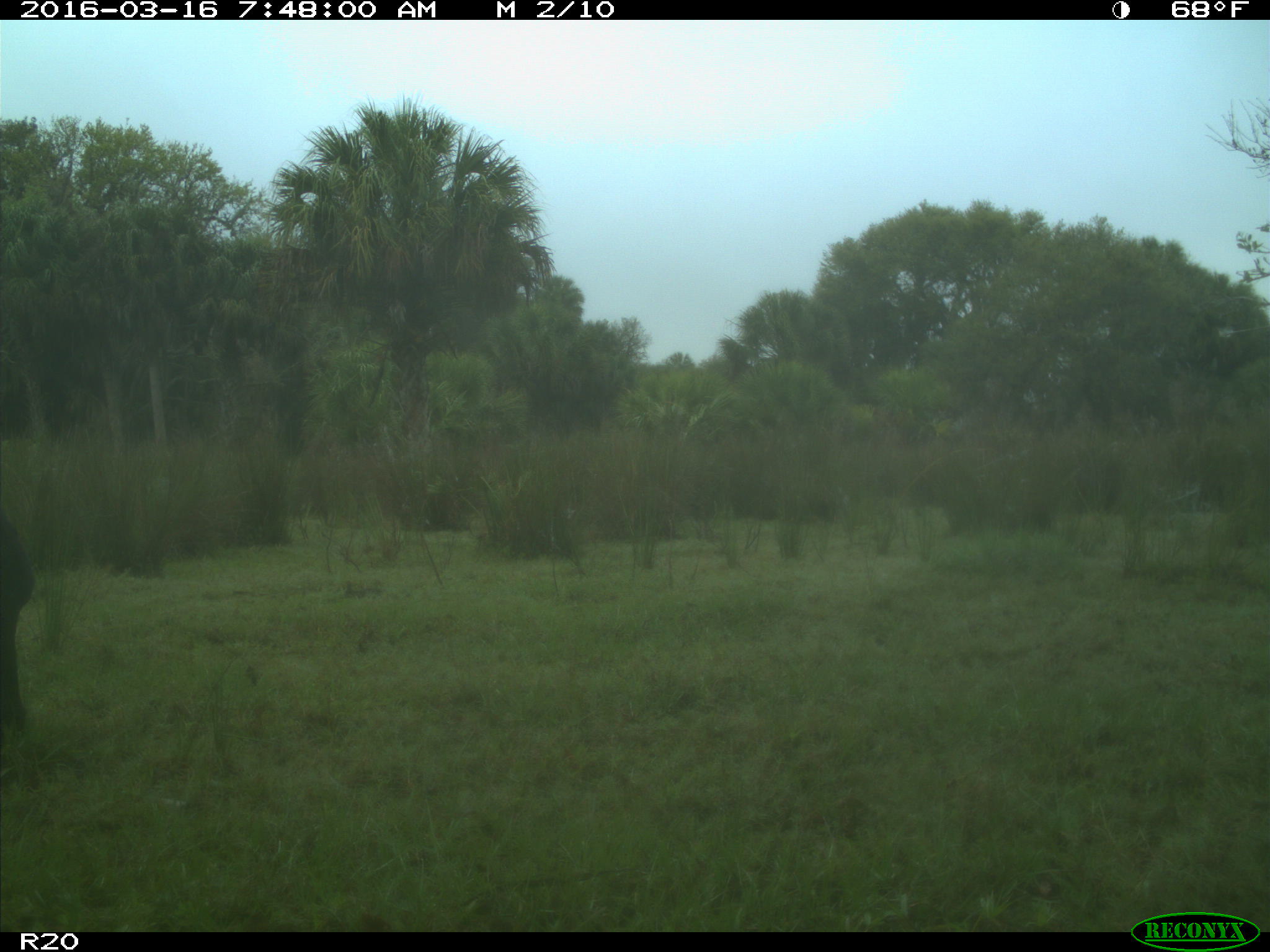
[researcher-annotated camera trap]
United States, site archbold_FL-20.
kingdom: Animalia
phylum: Chordata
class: Mammalia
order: Artiodactyla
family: Bovidae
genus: Bos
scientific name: Bos taurus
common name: domestic cow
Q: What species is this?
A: Bos taurus (domestic cow).